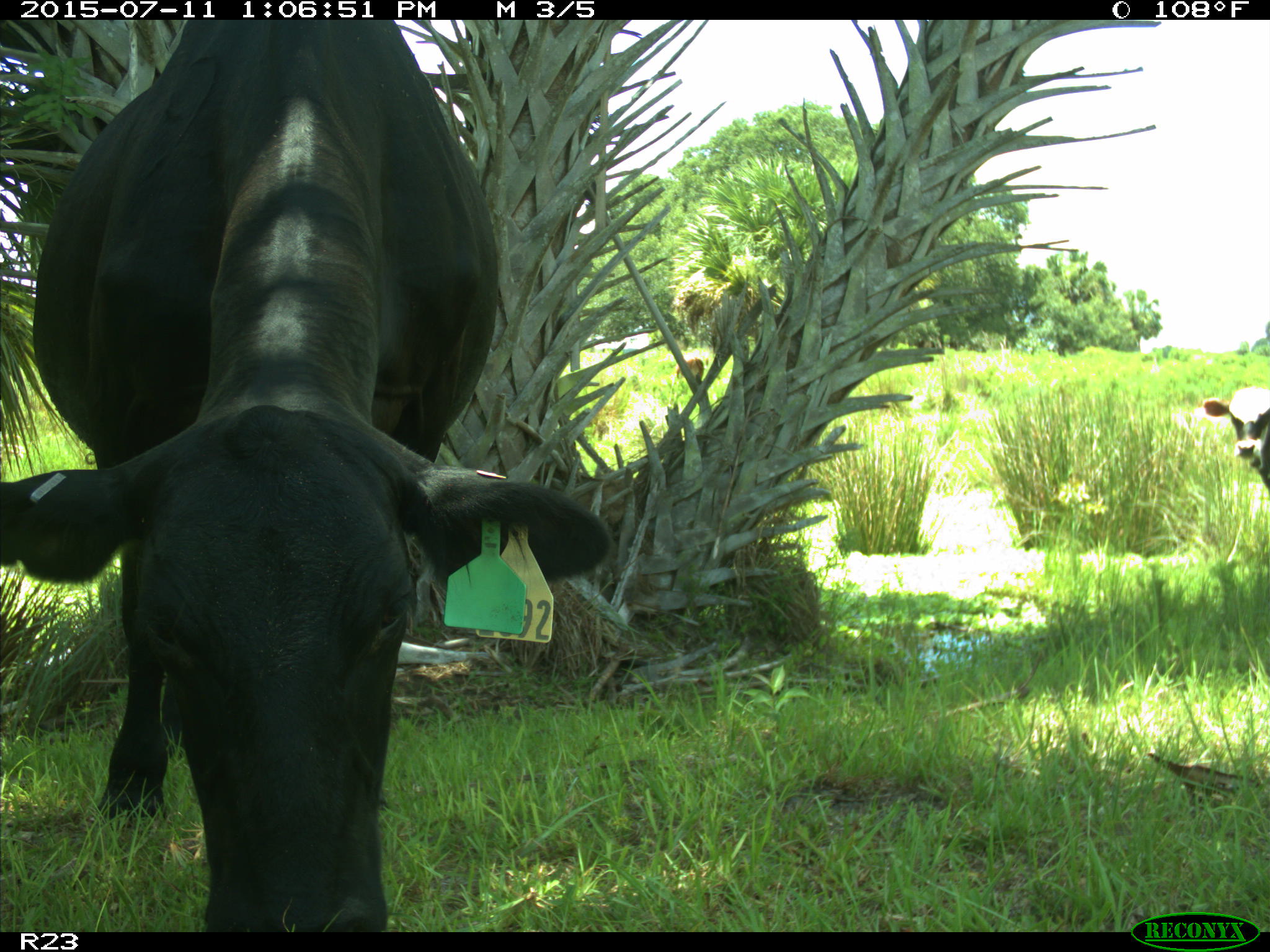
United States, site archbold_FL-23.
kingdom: Animalia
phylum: Chordata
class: Mammalia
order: Artiodactyla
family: Bovidae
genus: Bos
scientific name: Bos taurus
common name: domestic cow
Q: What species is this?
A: Bos taurus (domestic cow).